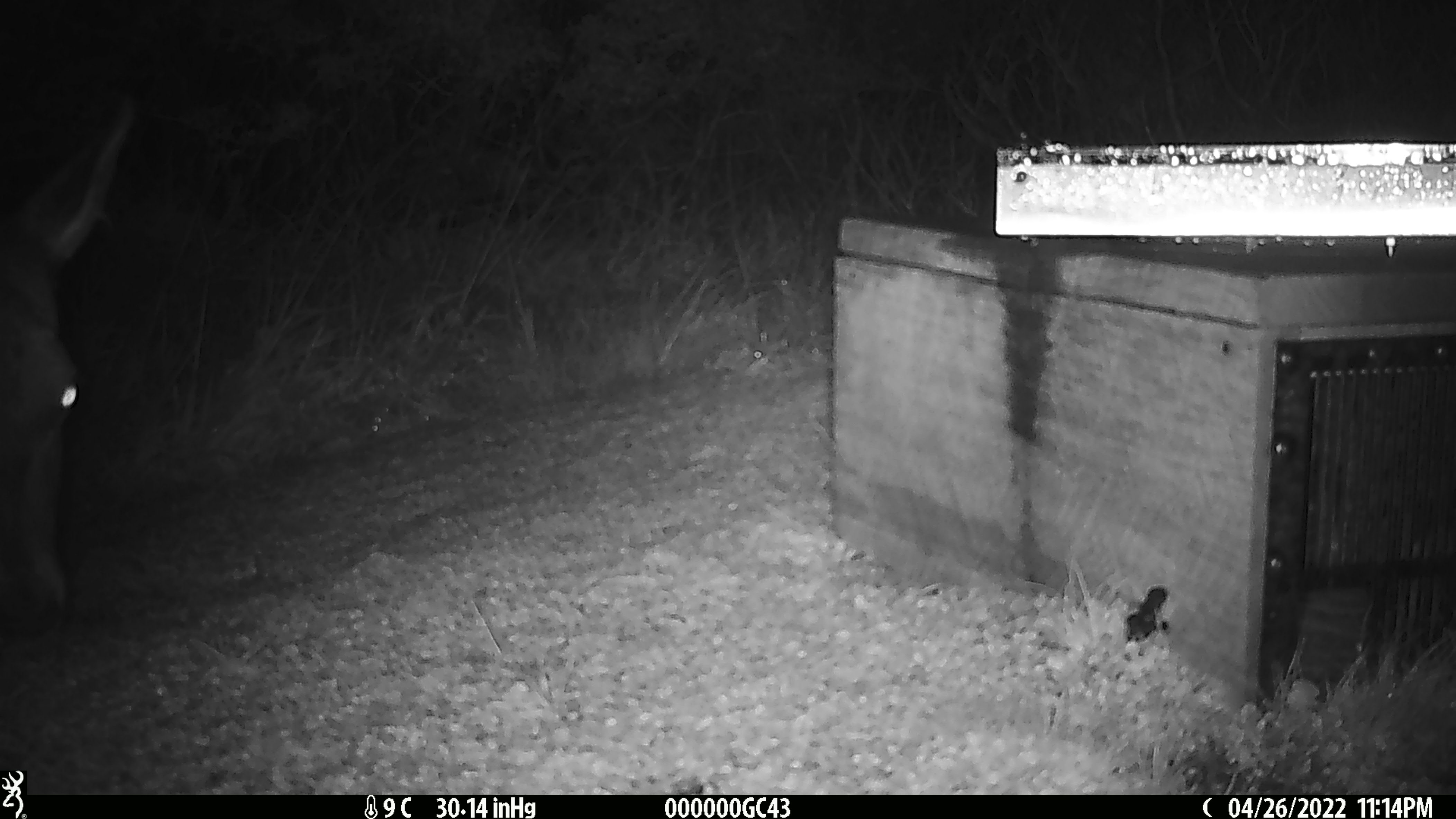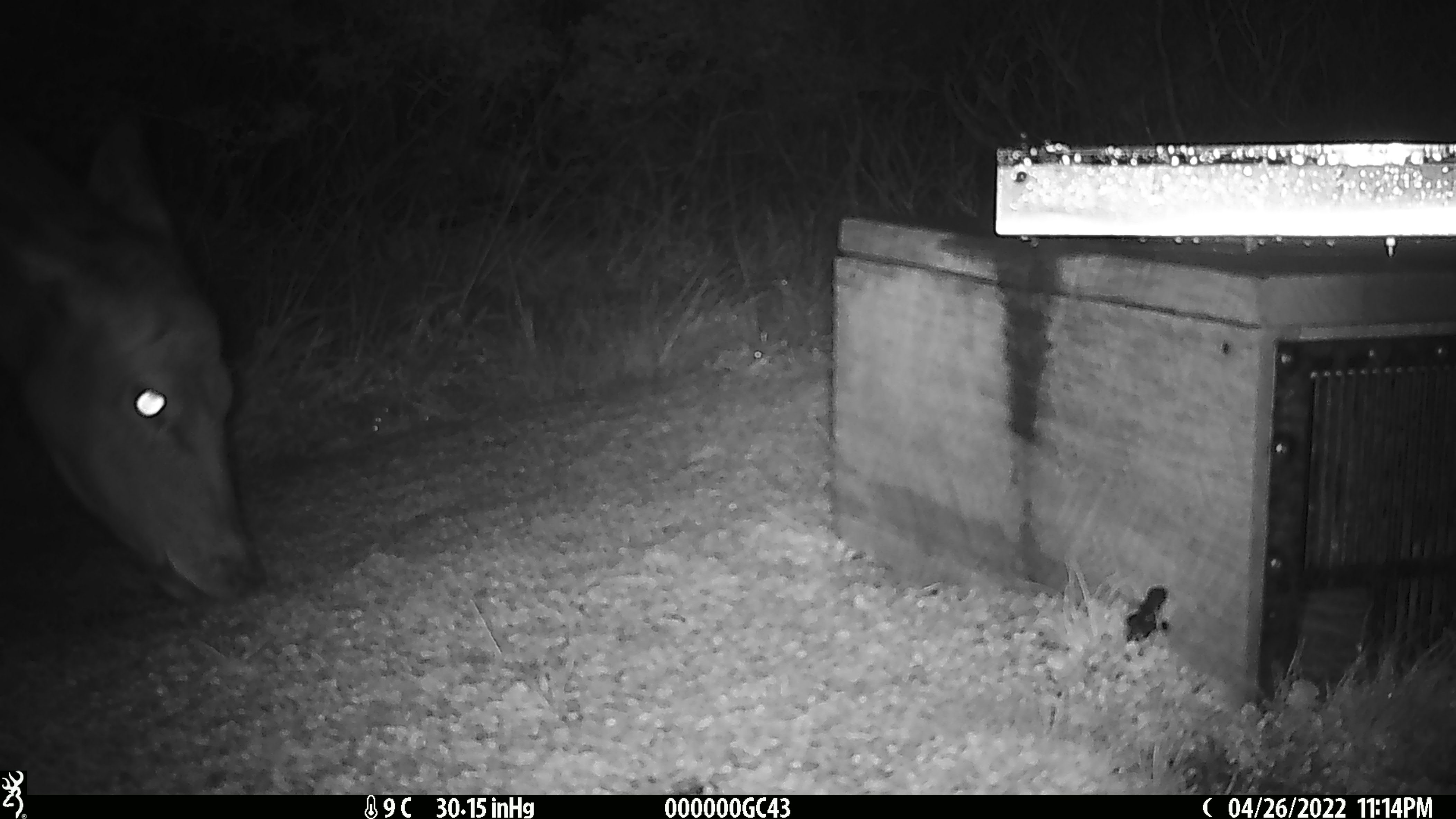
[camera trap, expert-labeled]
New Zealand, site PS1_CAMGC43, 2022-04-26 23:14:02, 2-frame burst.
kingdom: Animalia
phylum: Chordata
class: Mammalia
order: Artiodactyla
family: Cervidae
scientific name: Cervidae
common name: deer